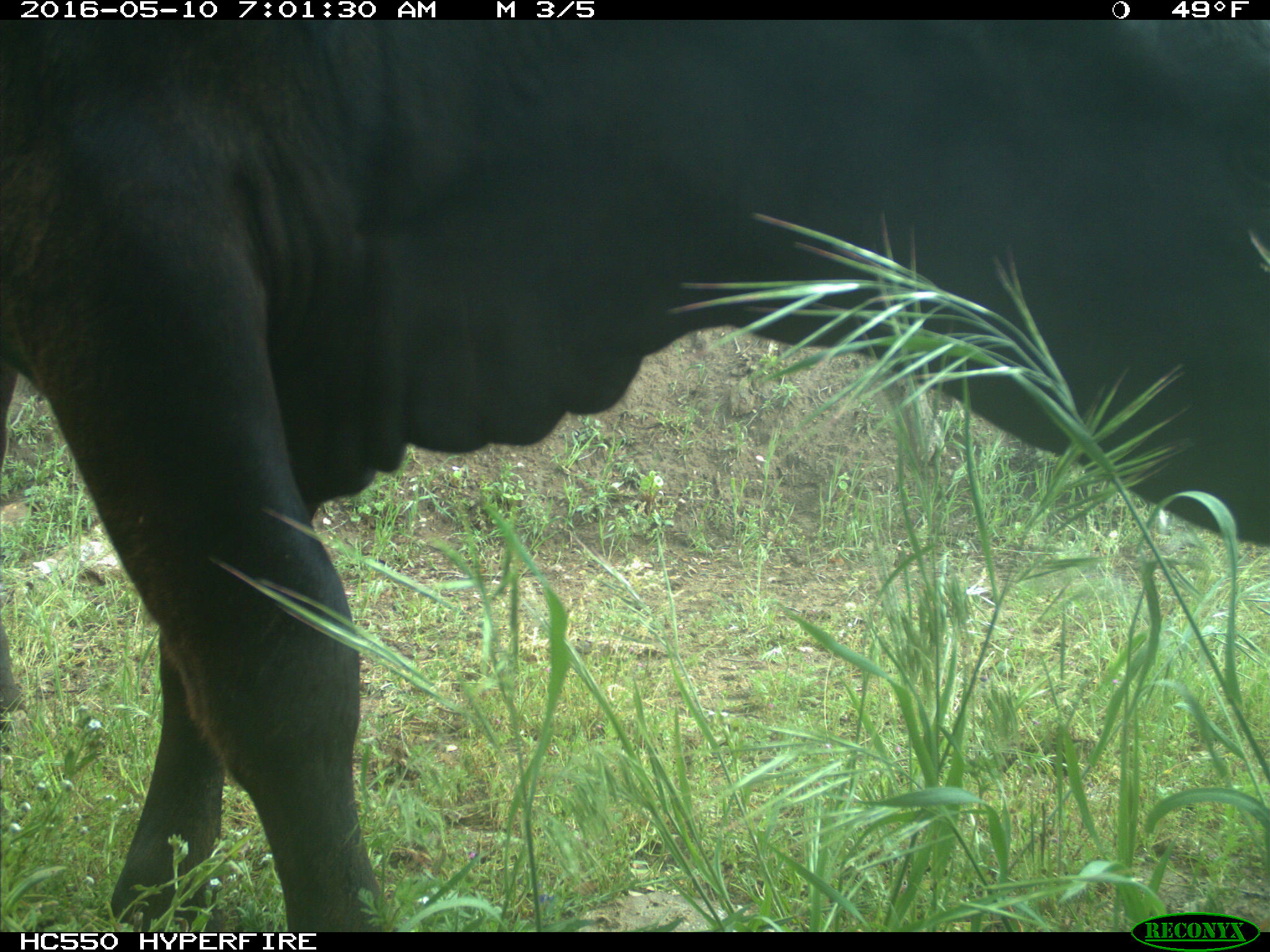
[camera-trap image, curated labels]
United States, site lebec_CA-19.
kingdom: Animalia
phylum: Chordata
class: Mammalia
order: Artiodactyla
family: Bovidae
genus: Bos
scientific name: Bos taurus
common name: domestic cow